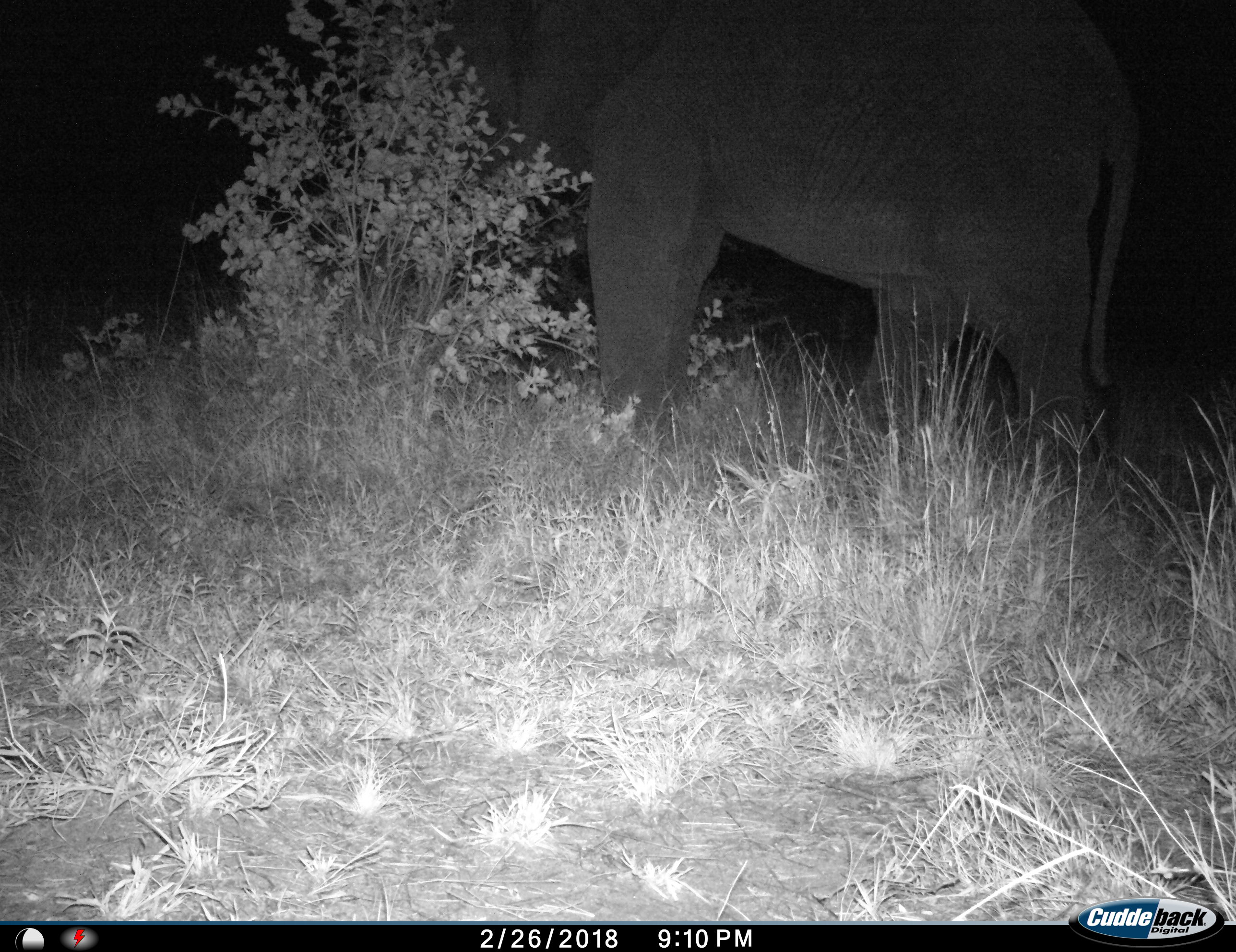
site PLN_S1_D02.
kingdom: Animalia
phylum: Chordata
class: Mammalia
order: Proboscidea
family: Elephantidae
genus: Loxodonta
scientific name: Loxodonta africana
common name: african bush elephant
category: elephant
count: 1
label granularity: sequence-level